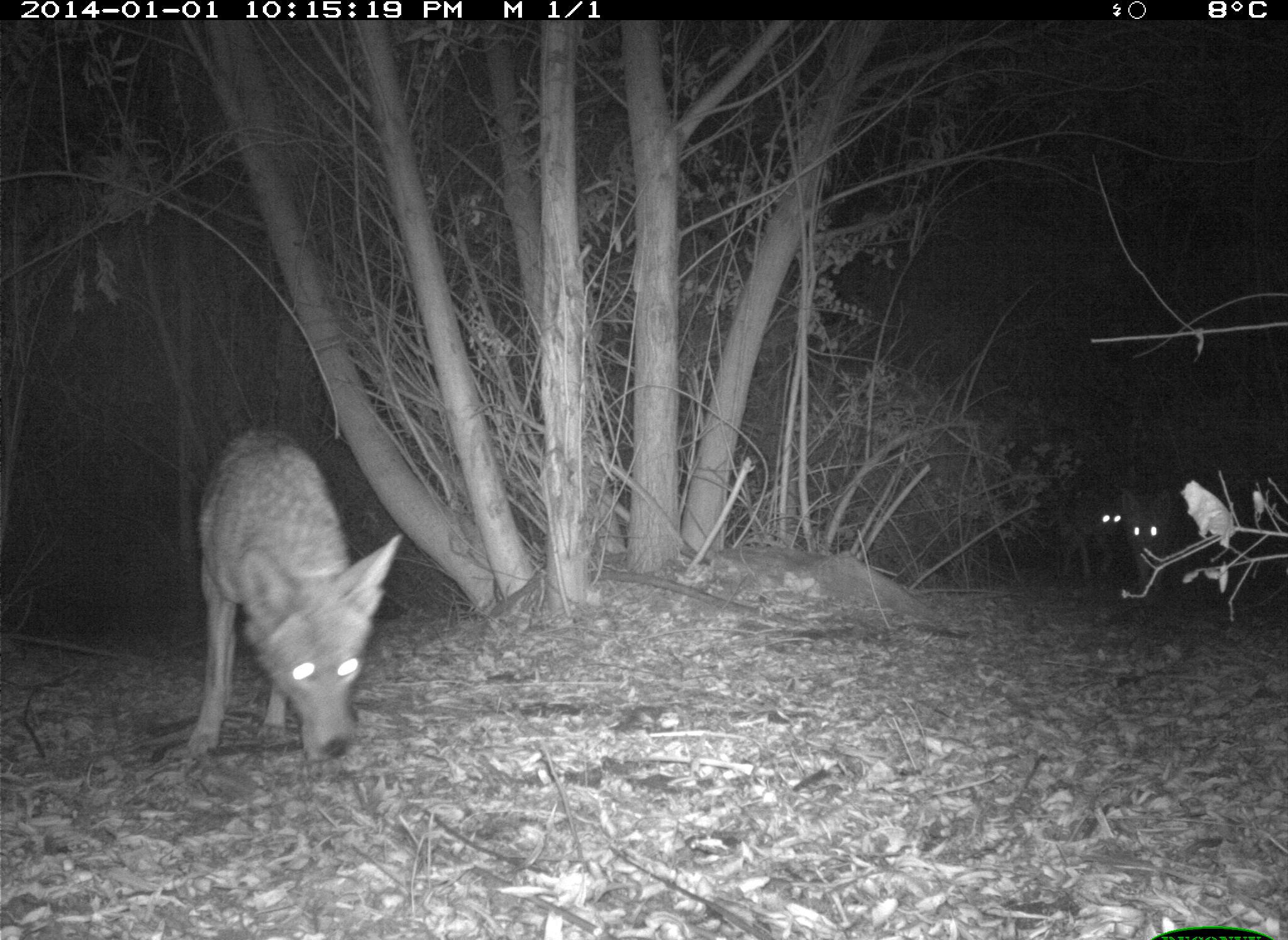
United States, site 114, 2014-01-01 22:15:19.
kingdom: Animalia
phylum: Chordata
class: Mammalia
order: Carnivora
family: Canidae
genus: Canis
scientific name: Canis latrans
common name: coyote